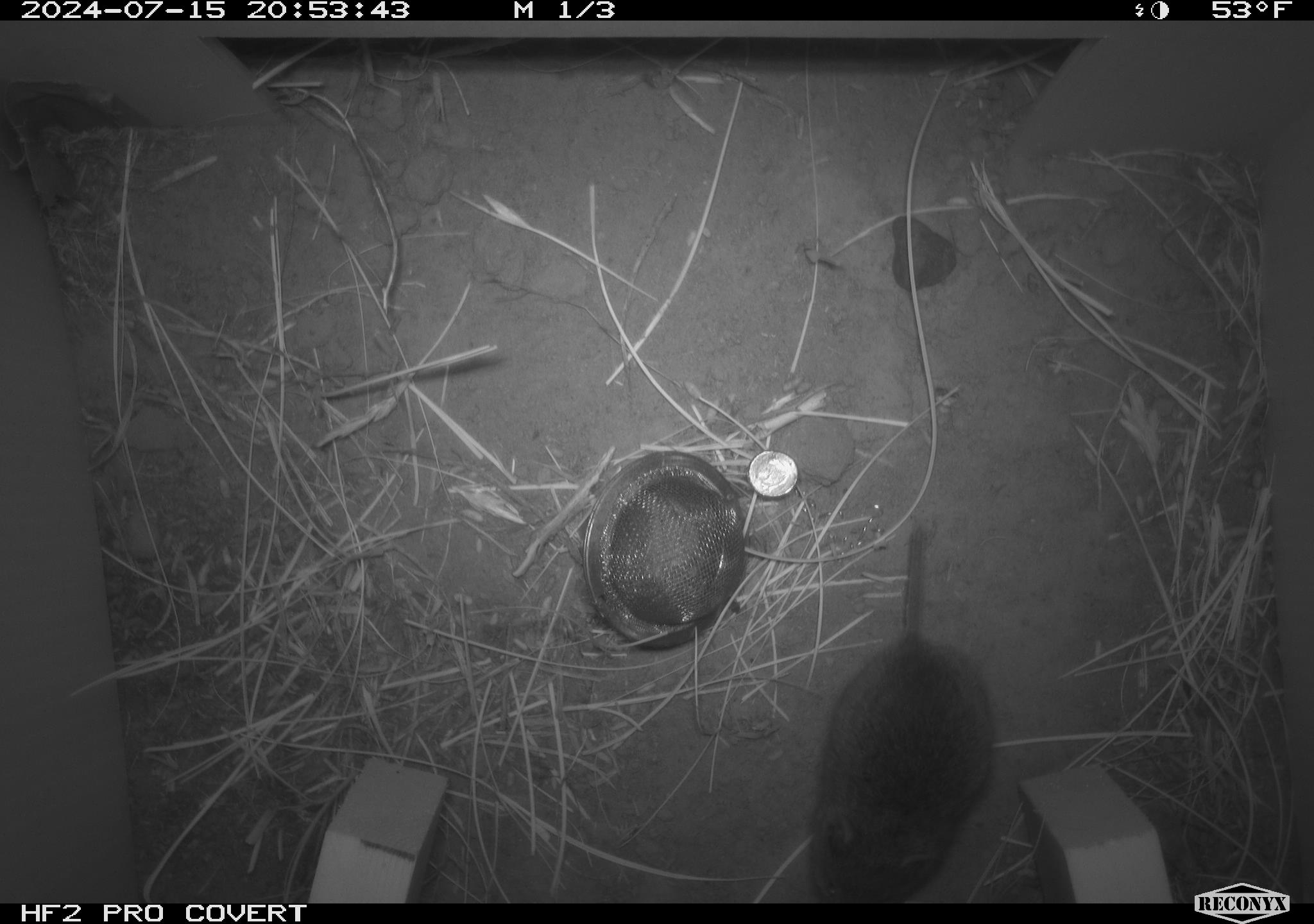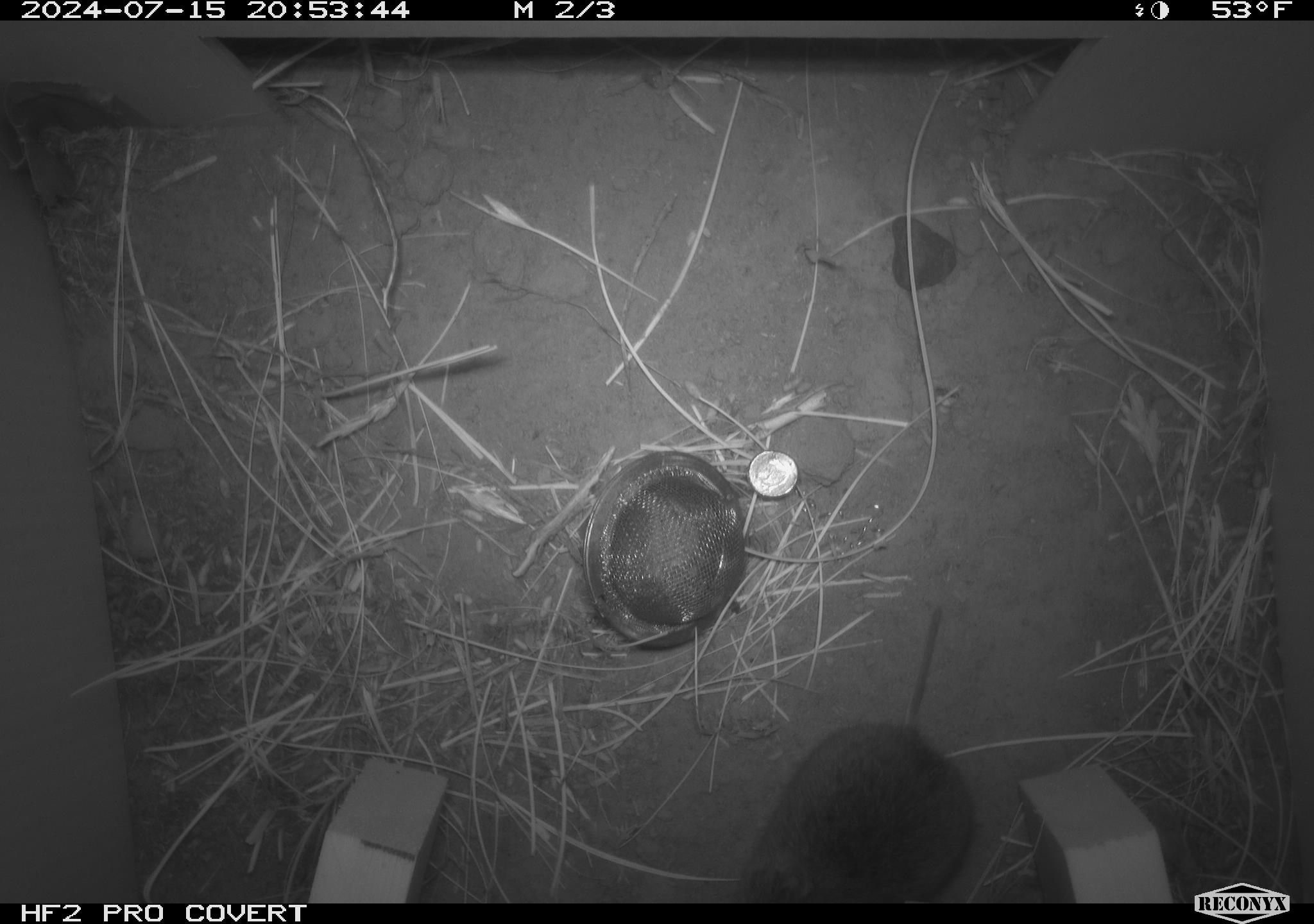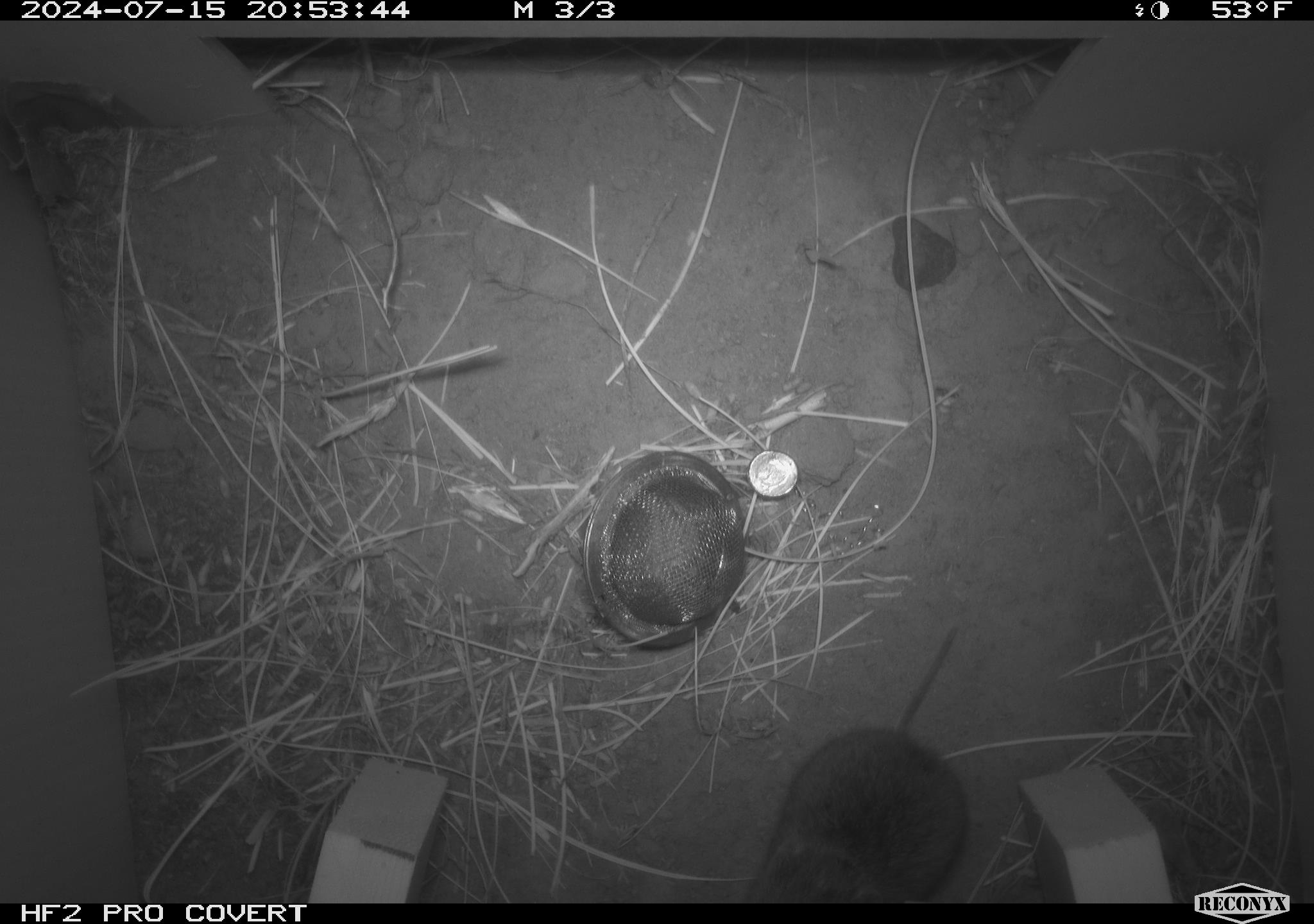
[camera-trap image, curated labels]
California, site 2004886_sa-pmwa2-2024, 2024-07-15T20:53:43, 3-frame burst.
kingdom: Animalia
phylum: Chordata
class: Mammalia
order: Rodentia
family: Cricetidae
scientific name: Arvicolinae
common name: voles, lemmings, and muskrats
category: arvicolinae subfamily